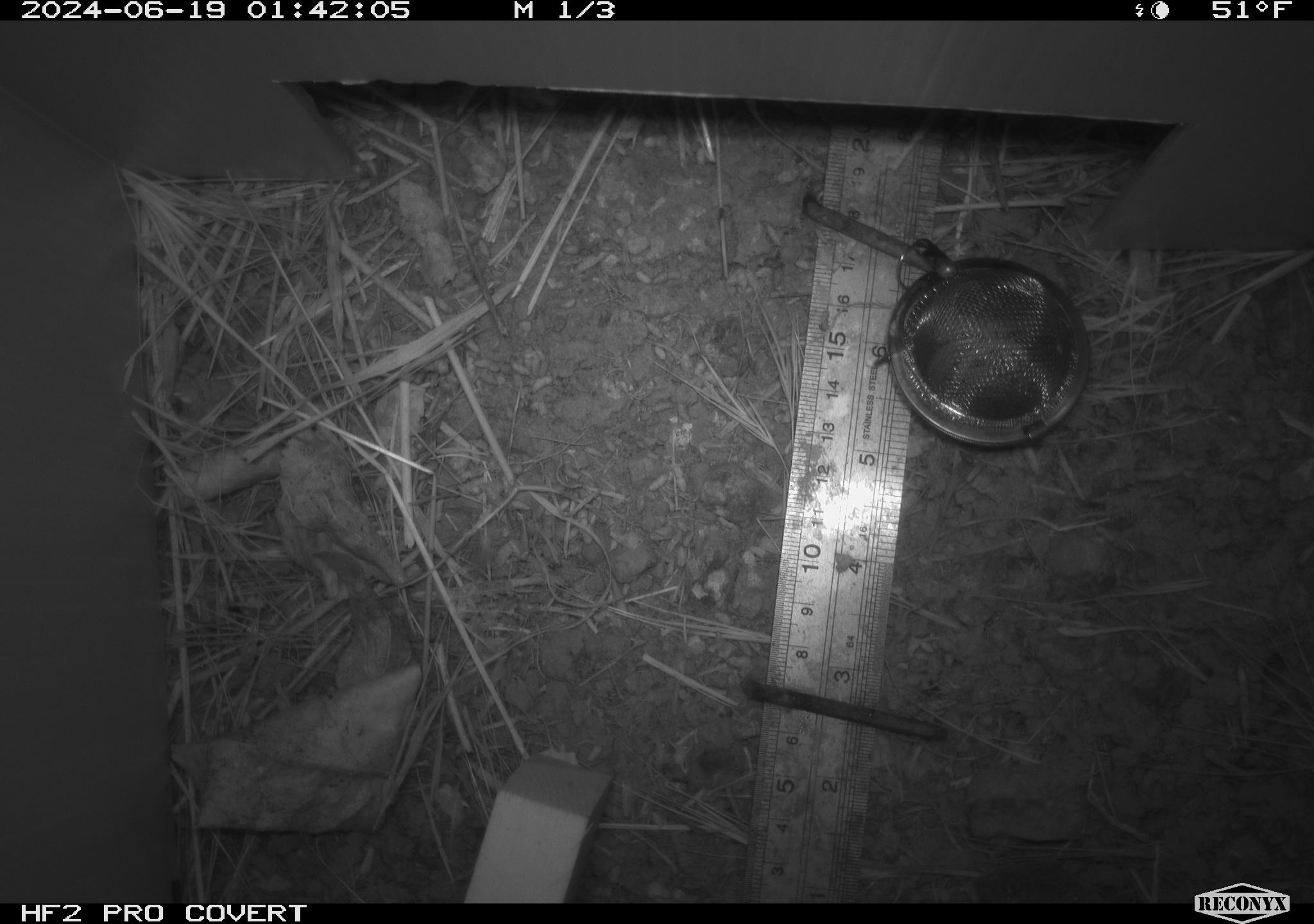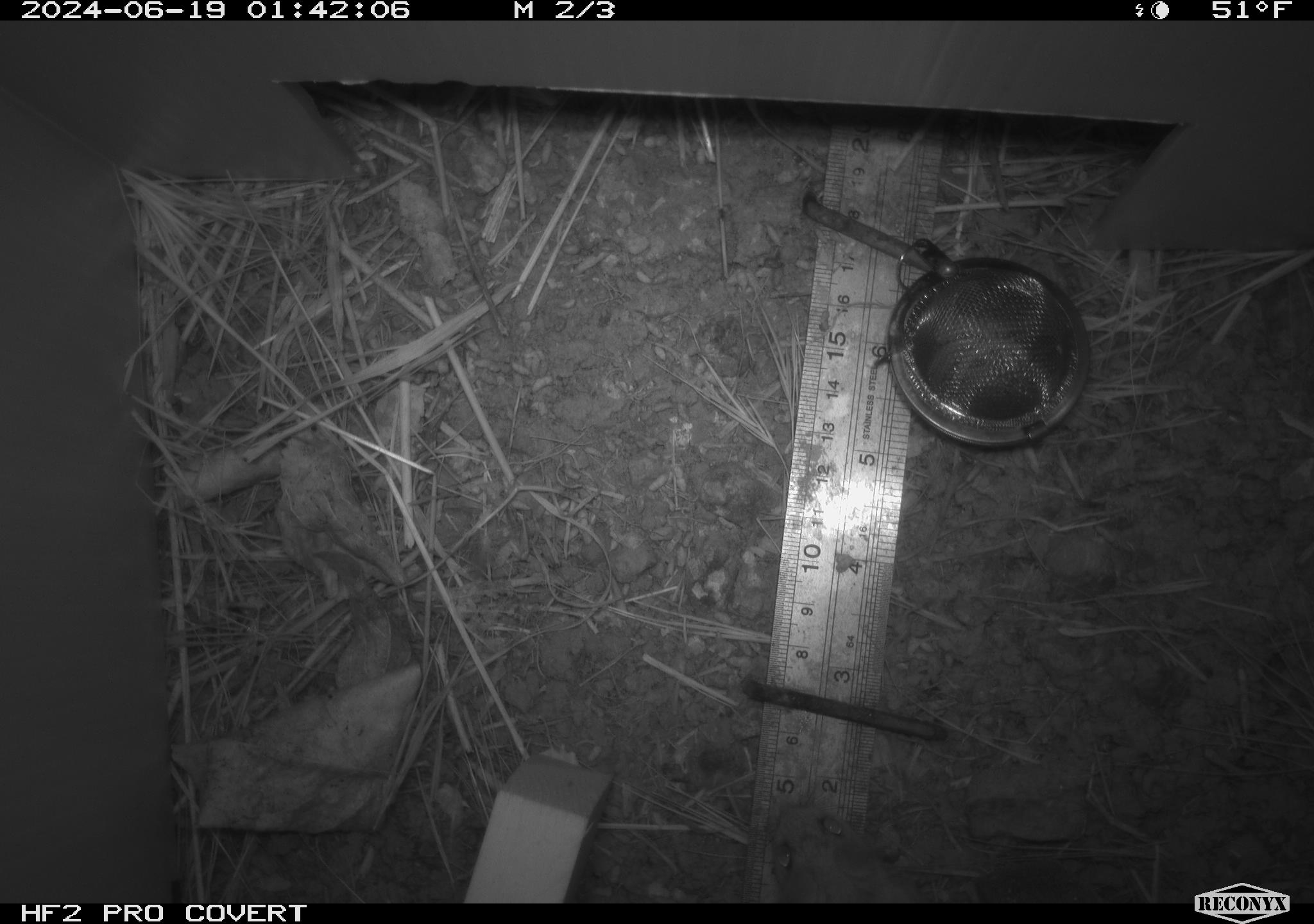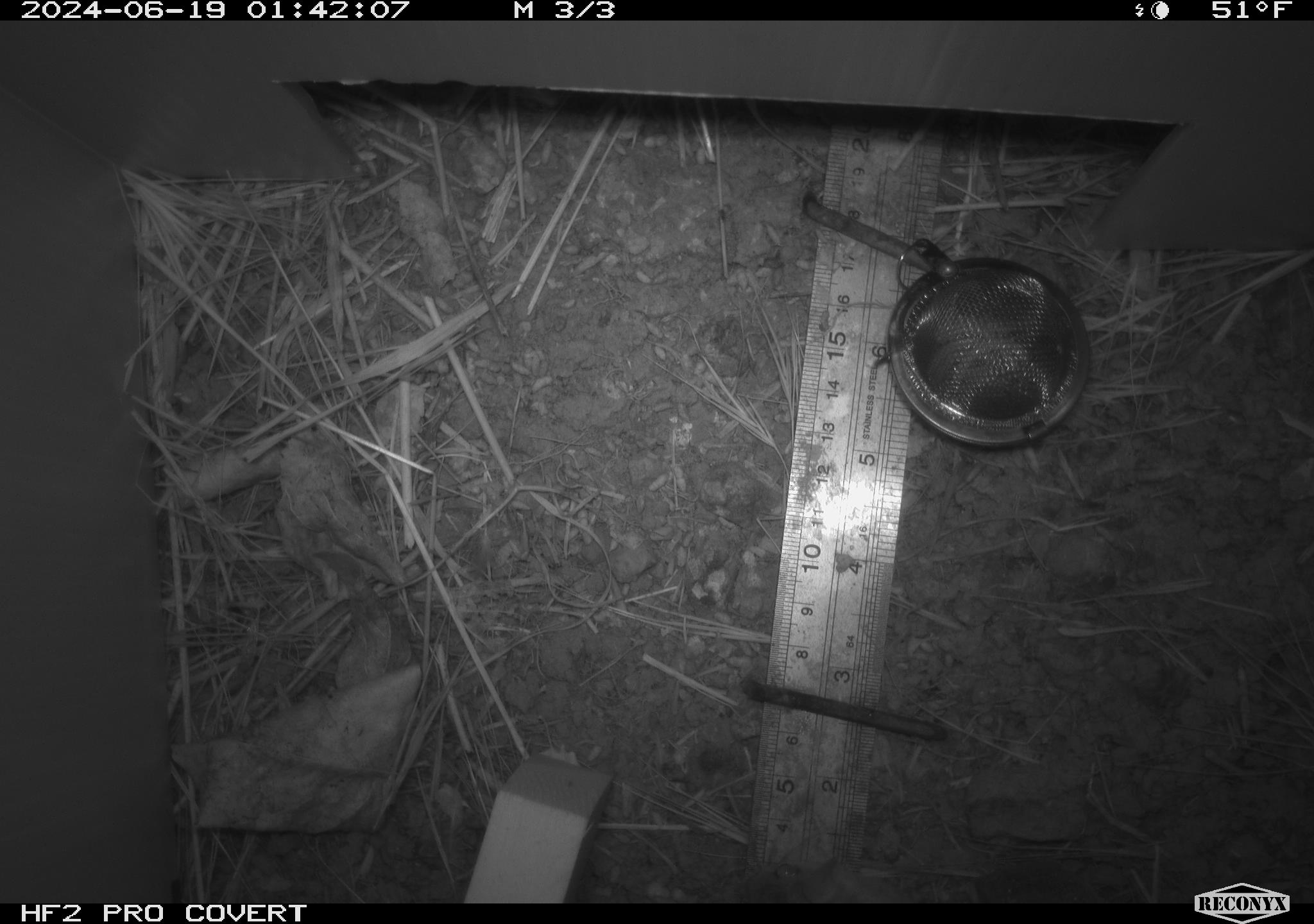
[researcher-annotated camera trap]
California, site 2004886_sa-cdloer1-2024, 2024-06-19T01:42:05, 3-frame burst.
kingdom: Animalia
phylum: Chordata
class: Mammalia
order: Rodentia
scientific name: Rodentia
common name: mouse species